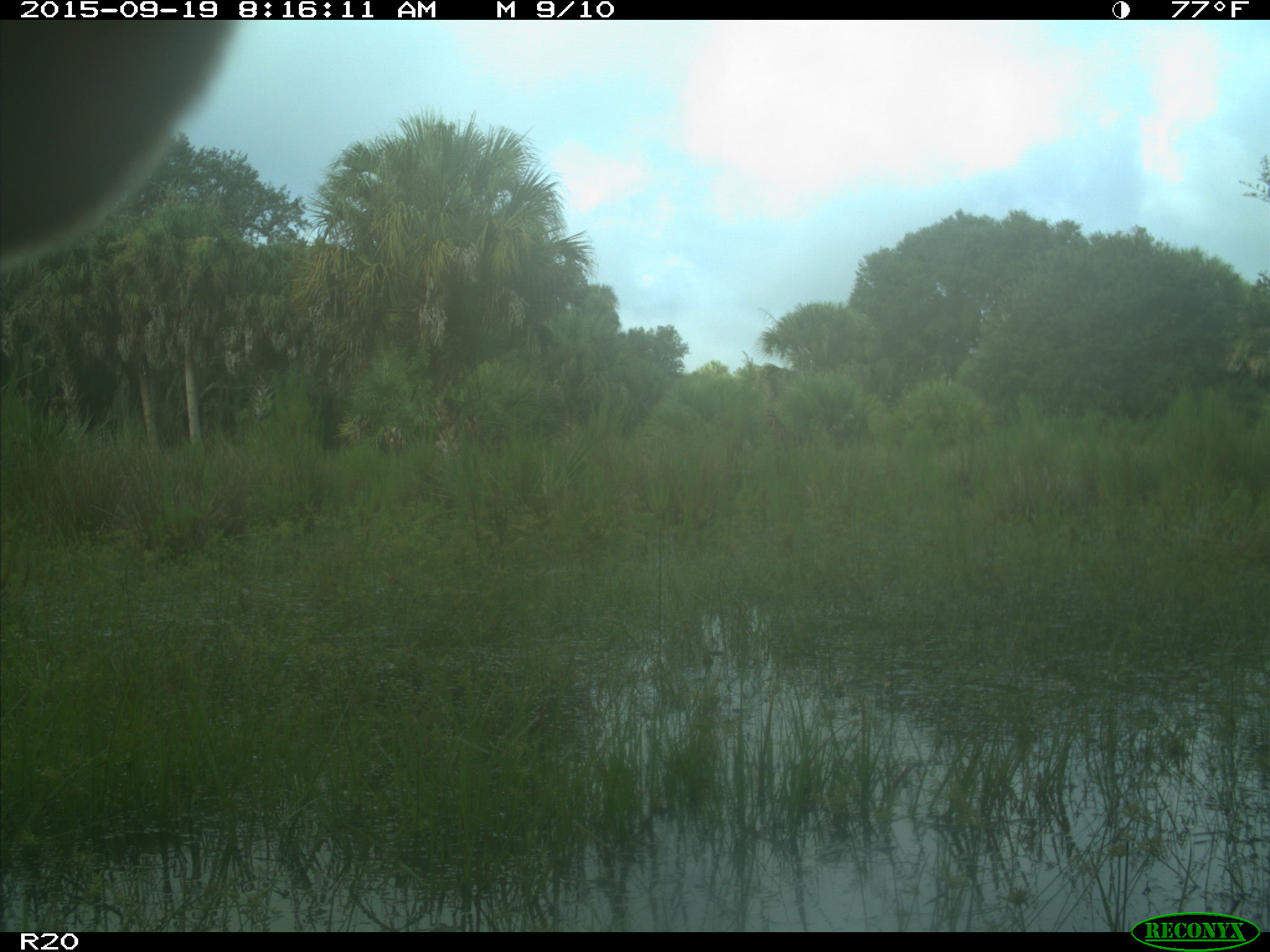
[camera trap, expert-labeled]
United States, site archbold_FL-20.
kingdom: Animalia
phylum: Chordata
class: Mammalia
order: Artiodactyla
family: Bovidae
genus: Bos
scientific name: Bos taurus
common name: domestic cow